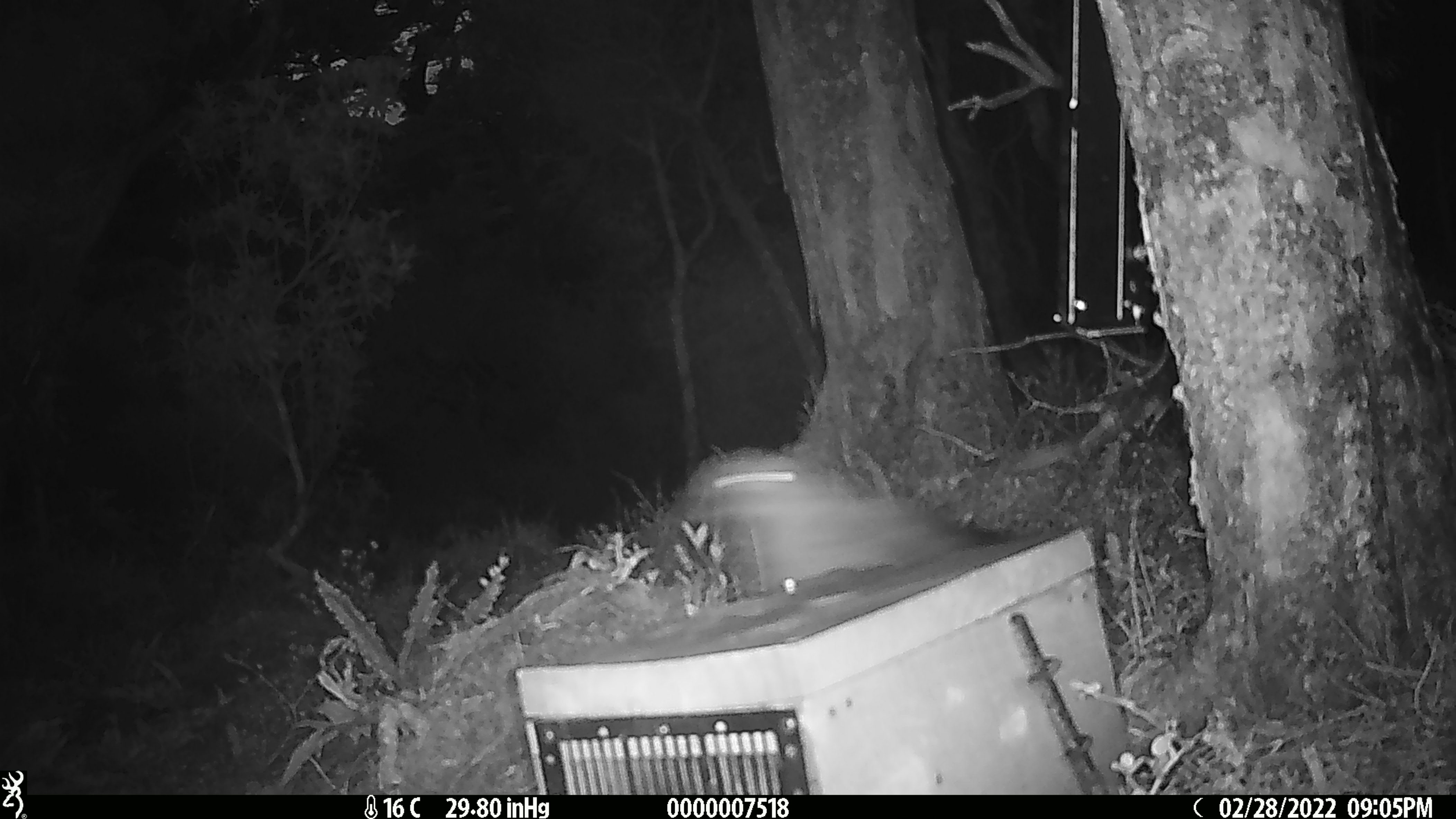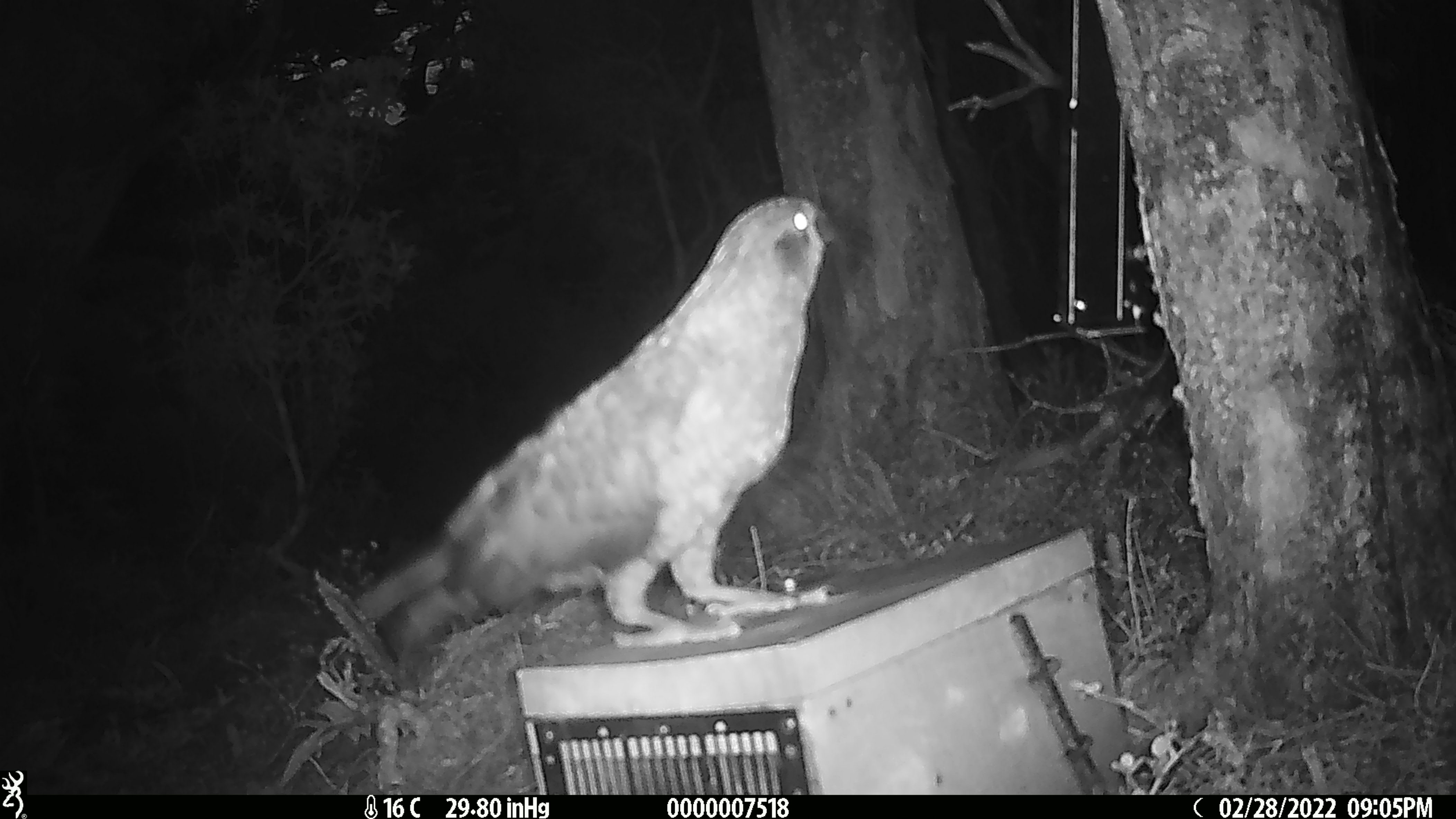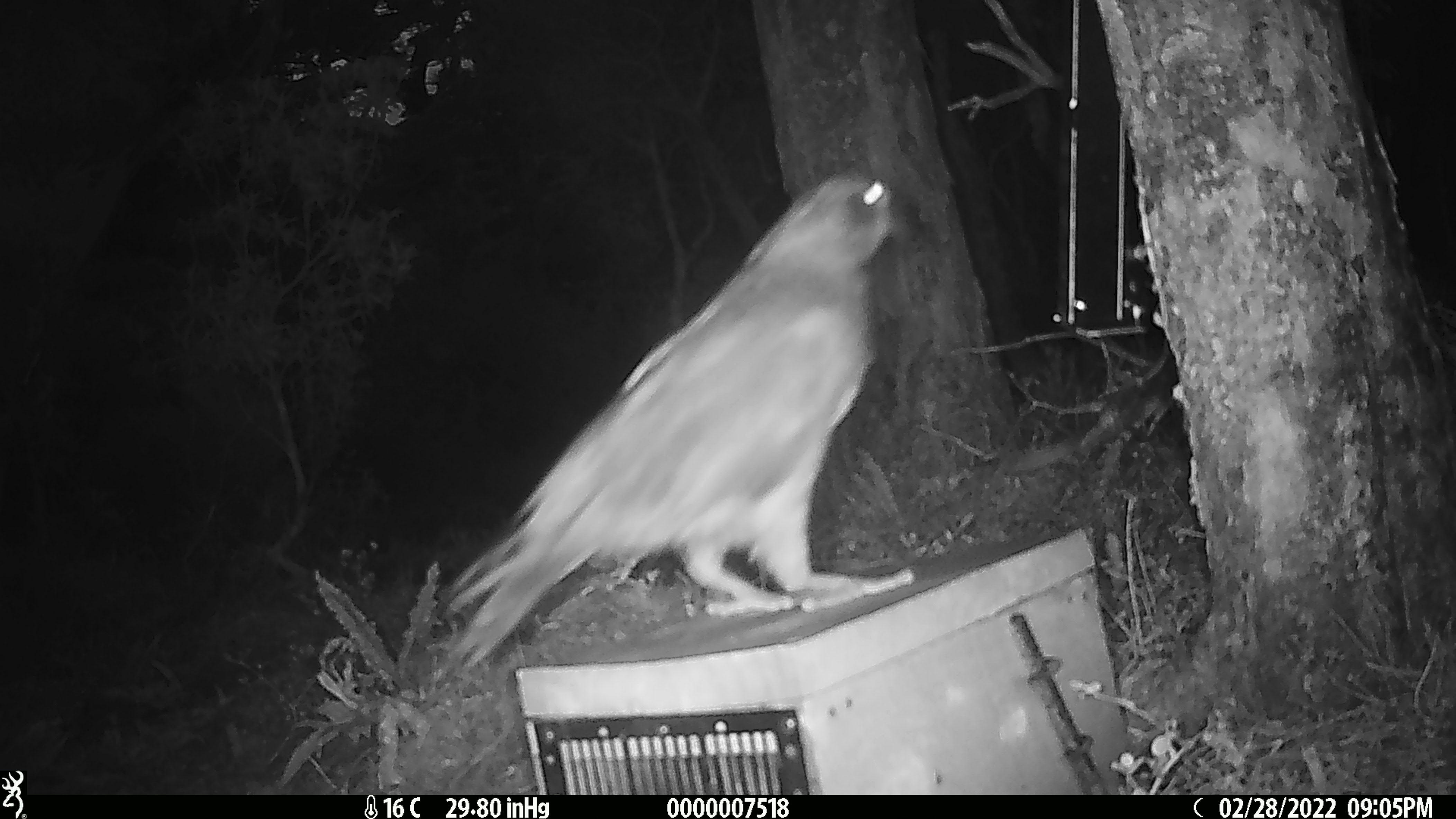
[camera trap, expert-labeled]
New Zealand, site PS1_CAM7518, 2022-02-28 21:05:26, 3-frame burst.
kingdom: Animalia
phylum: Chordata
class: Aves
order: Psittaciformes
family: Strigopidae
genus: Nestor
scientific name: Nestor notabilis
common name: kea